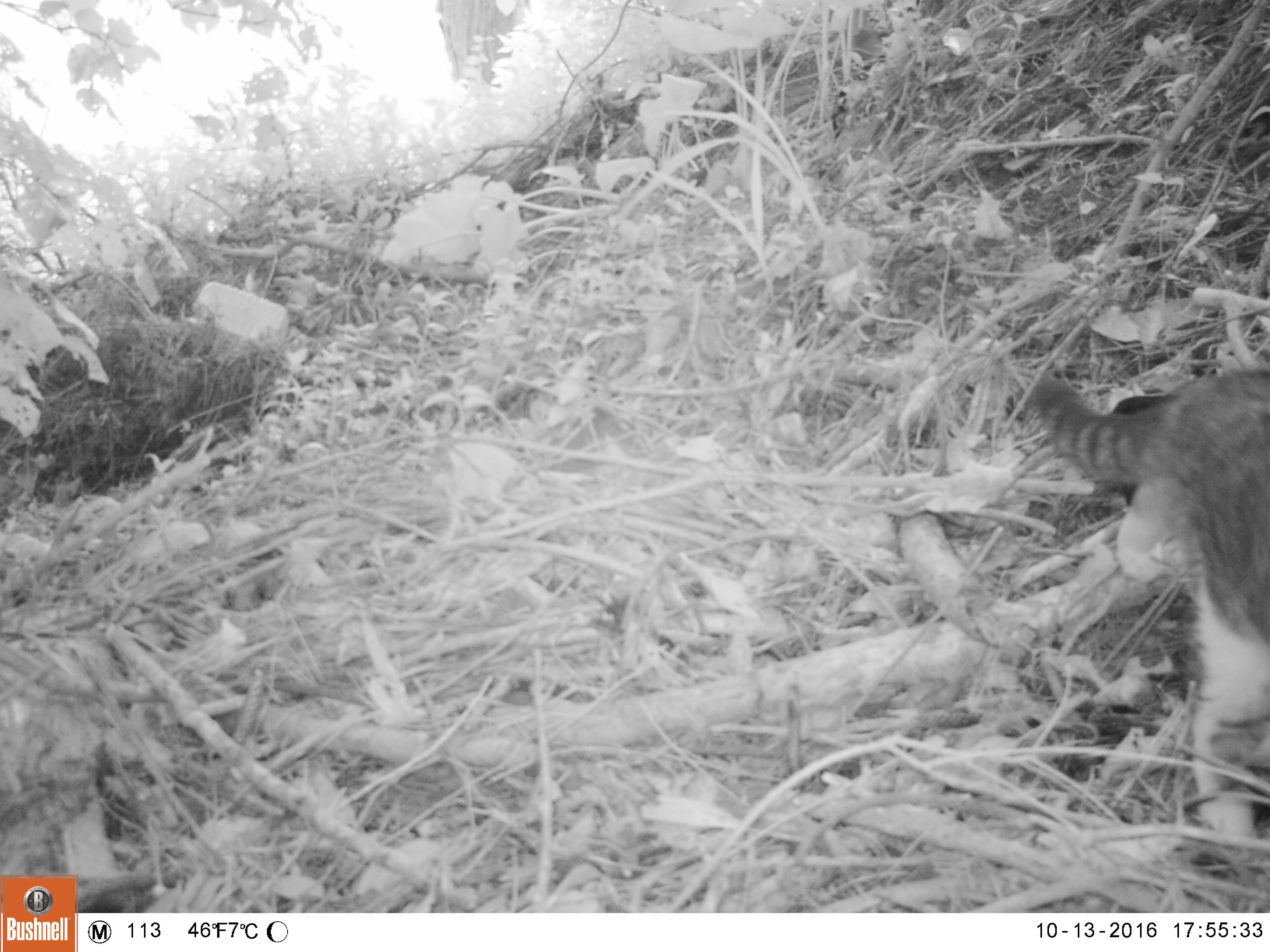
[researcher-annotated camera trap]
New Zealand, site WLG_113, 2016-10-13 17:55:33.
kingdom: Animalia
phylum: Chordata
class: Mammalia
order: Carnivora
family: Felidae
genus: Felis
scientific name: Felis catus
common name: domestic cat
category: cat